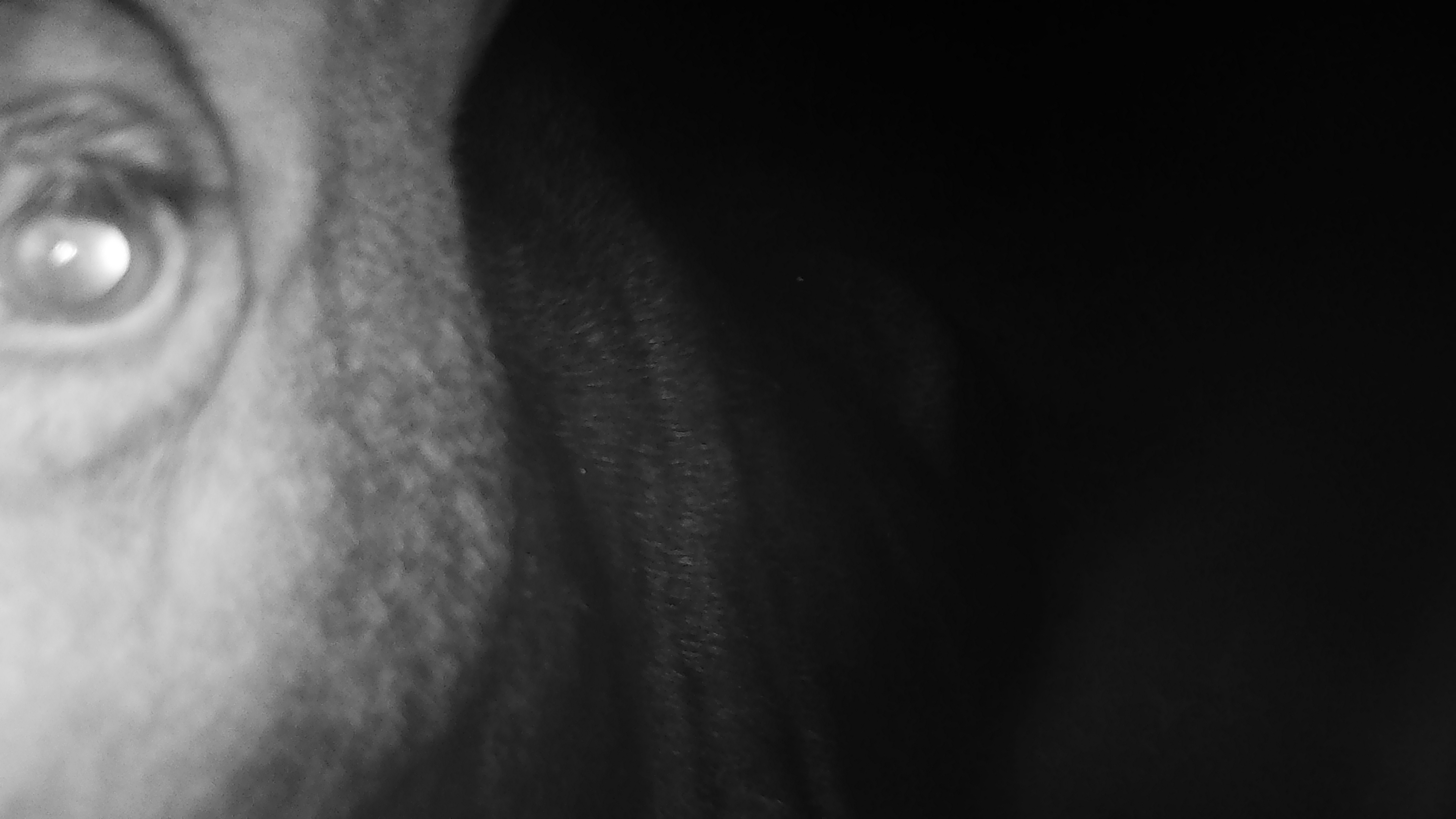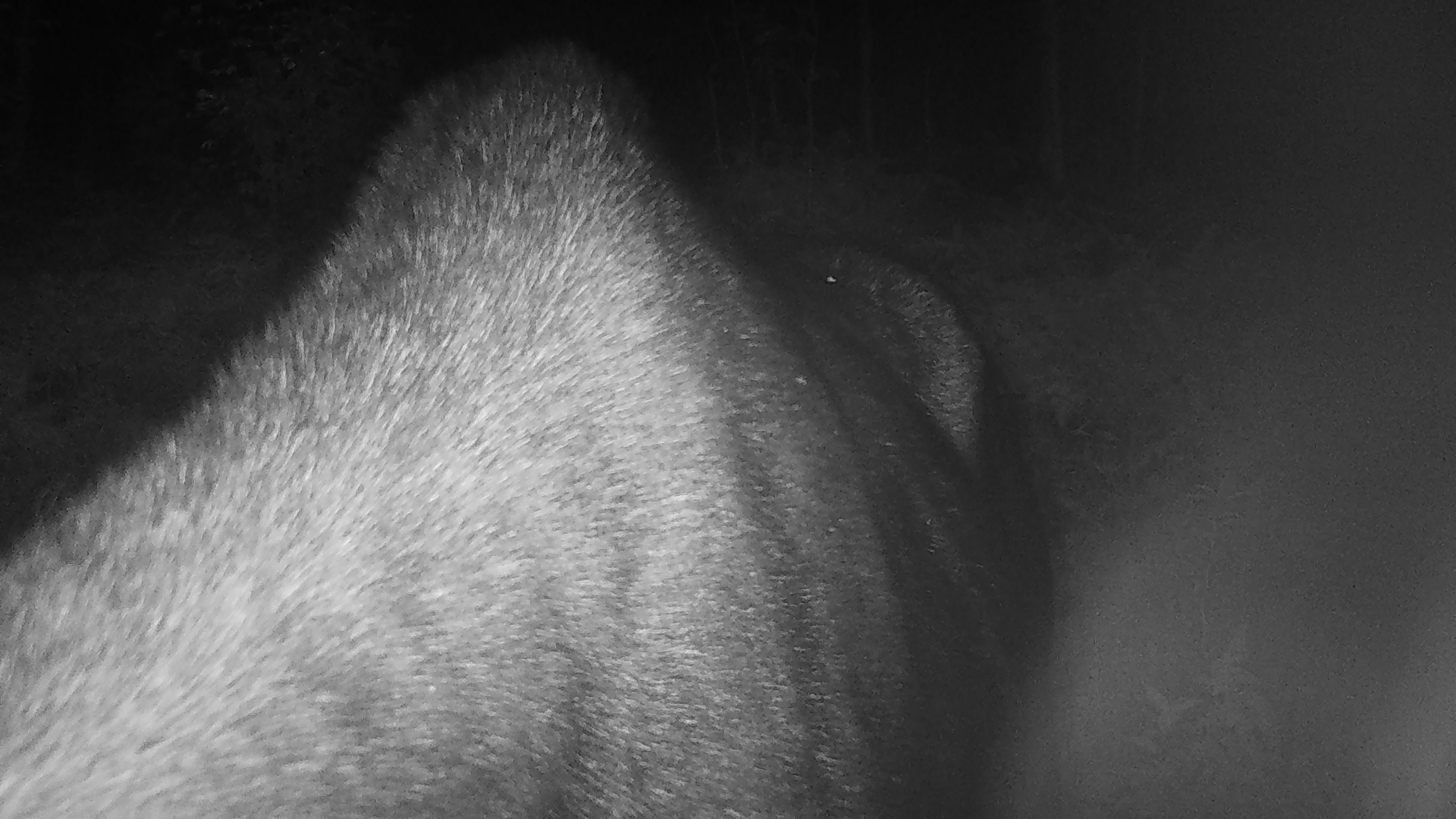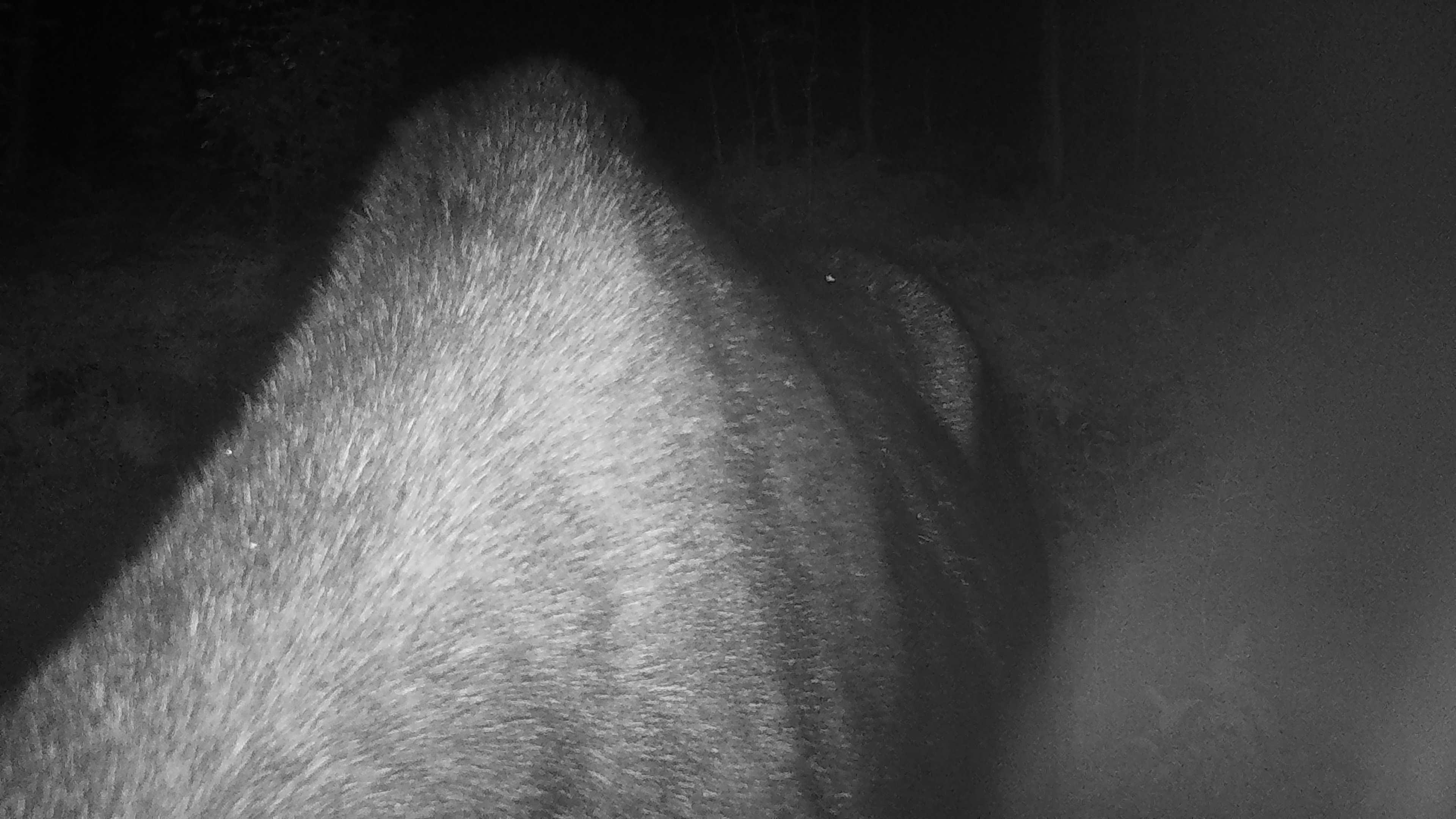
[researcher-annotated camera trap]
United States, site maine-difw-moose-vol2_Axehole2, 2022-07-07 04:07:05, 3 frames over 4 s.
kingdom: Animalia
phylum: Chordata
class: Mammalia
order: Artiodactyla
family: Cervidae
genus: Alces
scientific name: Alces alces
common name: moose